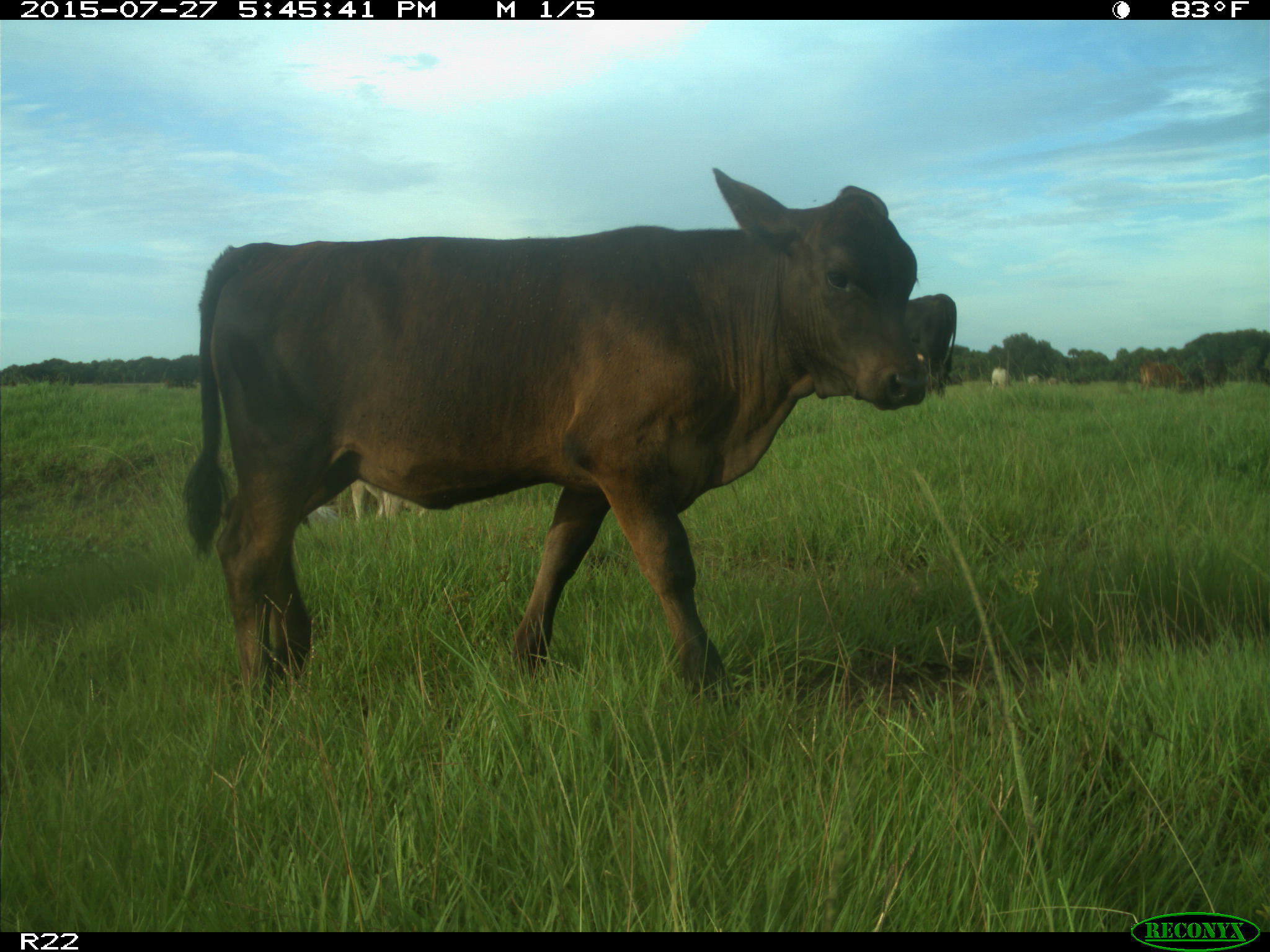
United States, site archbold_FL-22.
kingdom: Animalia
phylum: Chordata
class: Mammalia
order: Artiodactyla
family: Bovidae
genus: Bos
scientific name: Bos taurus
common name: domestic cow